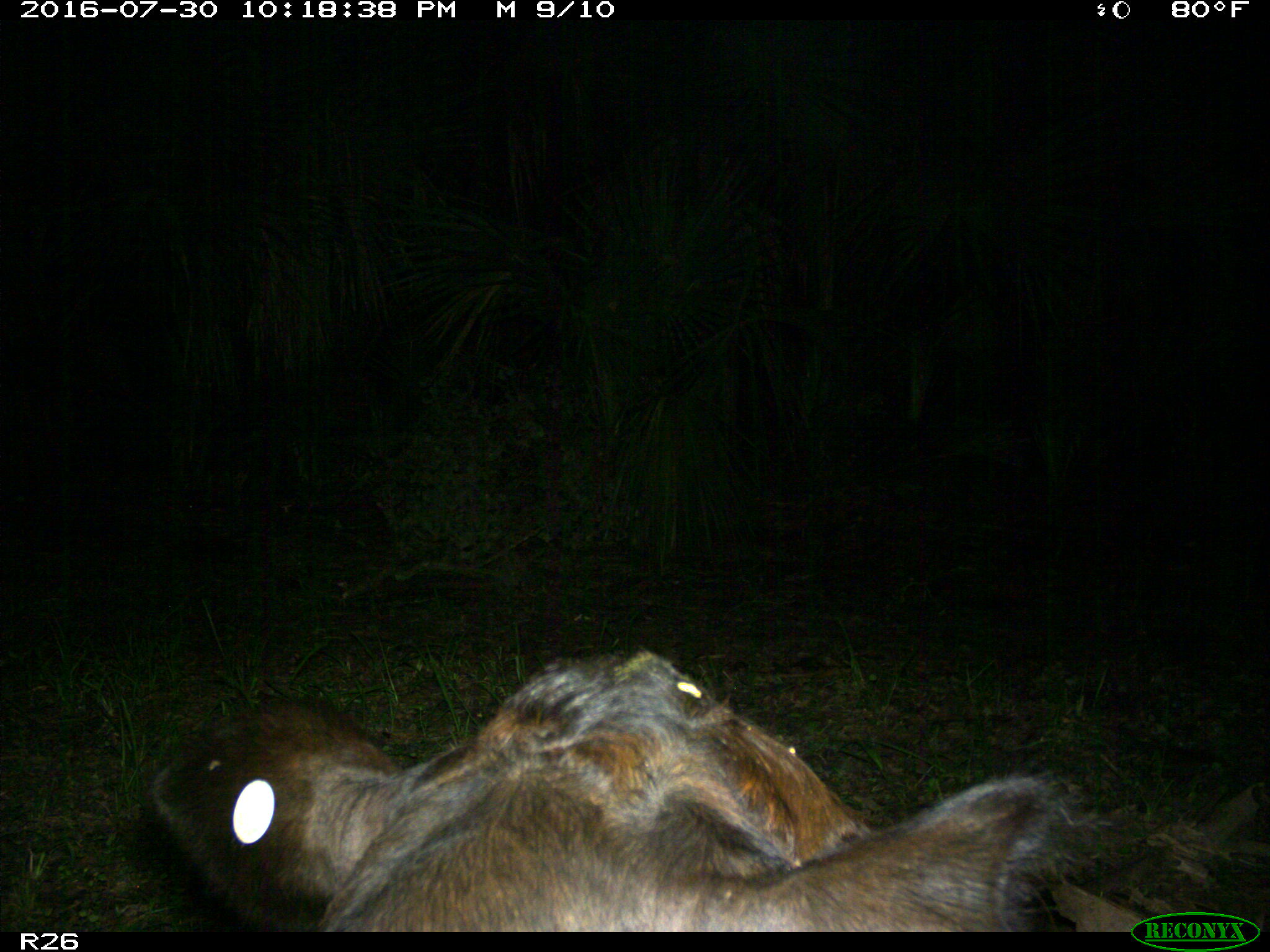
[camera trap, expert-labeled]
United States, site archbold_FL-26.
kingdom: Animalia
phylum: Chordata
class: Mammalia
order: Artiodactyla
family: Bovidae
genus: Bos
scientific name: Bos taurus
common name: domestic cow